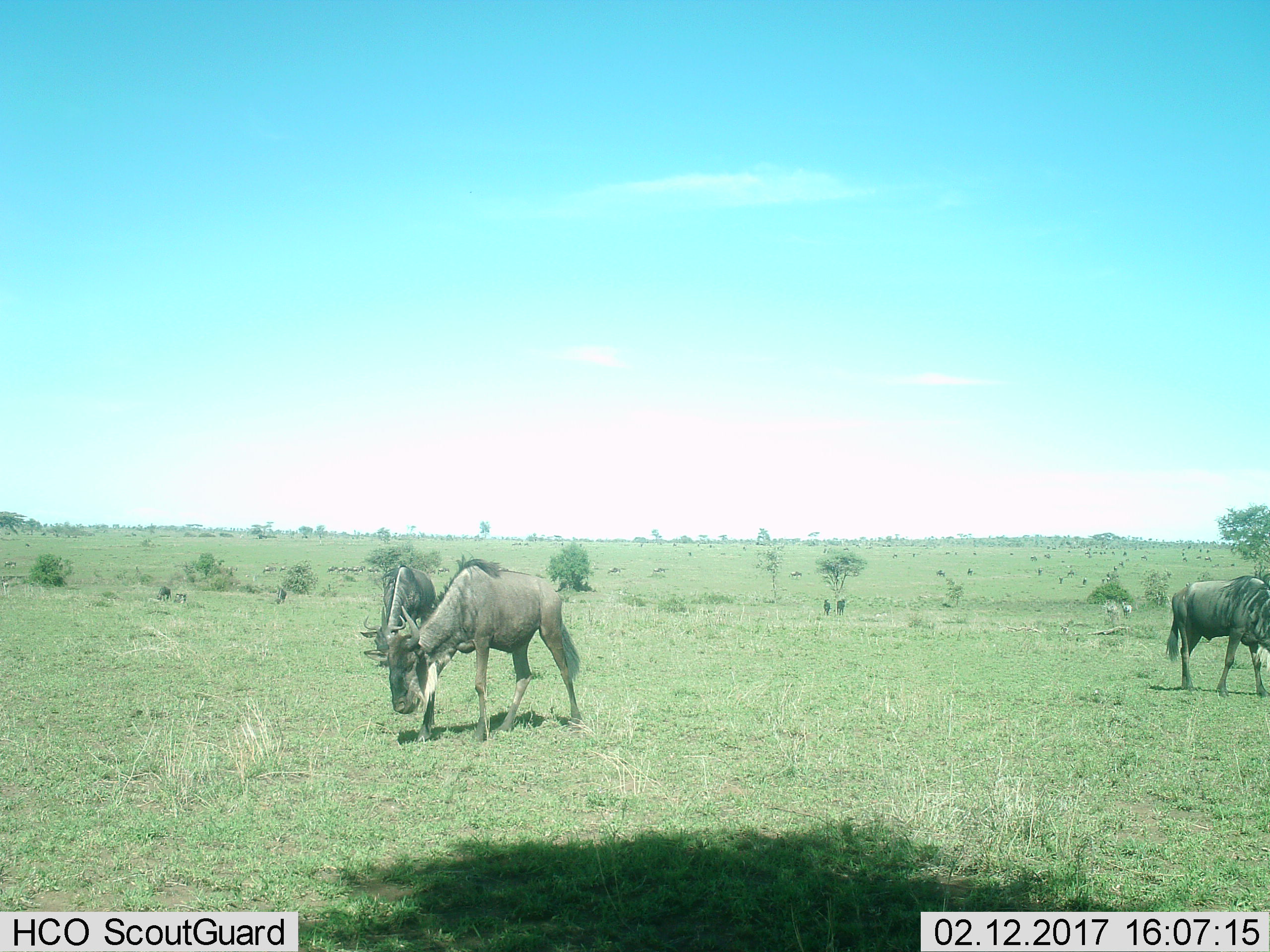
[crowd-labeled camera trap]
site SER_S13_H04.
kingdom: Animalia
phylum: Chordata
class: Mammalia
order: Artiodactyla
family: Bovidae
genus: Connochaetes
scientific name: Connochaetes taurinus taurinus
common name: blue wildebeest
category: wildebeestblue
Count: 3.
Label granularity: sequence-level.